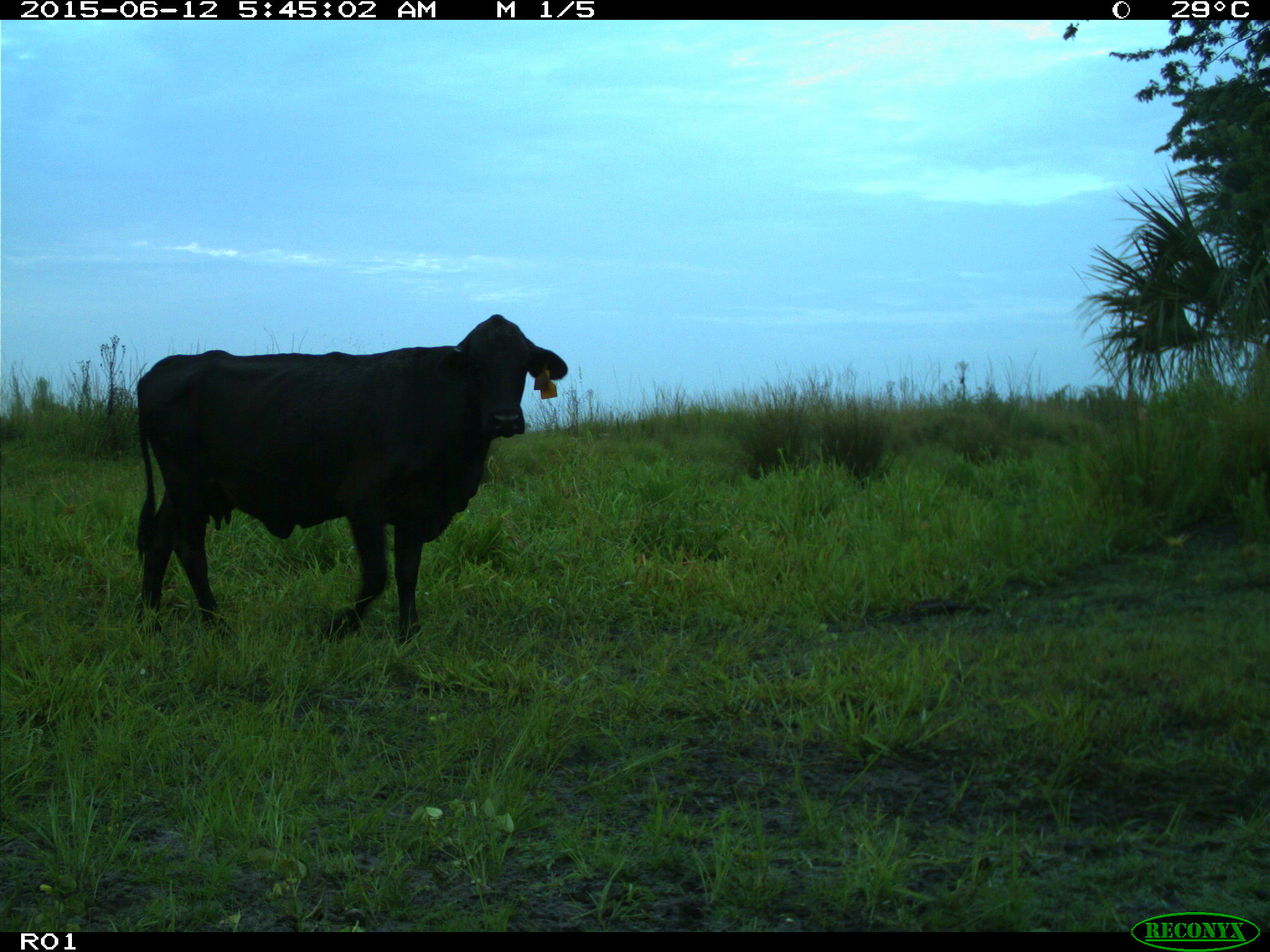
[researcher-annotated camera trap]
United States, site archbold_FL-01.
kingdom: Animalia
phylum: Chordata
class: Mammalia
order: Artiodactyla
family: Bovidae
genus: Bos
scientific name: Bos taurus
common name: domestic cow